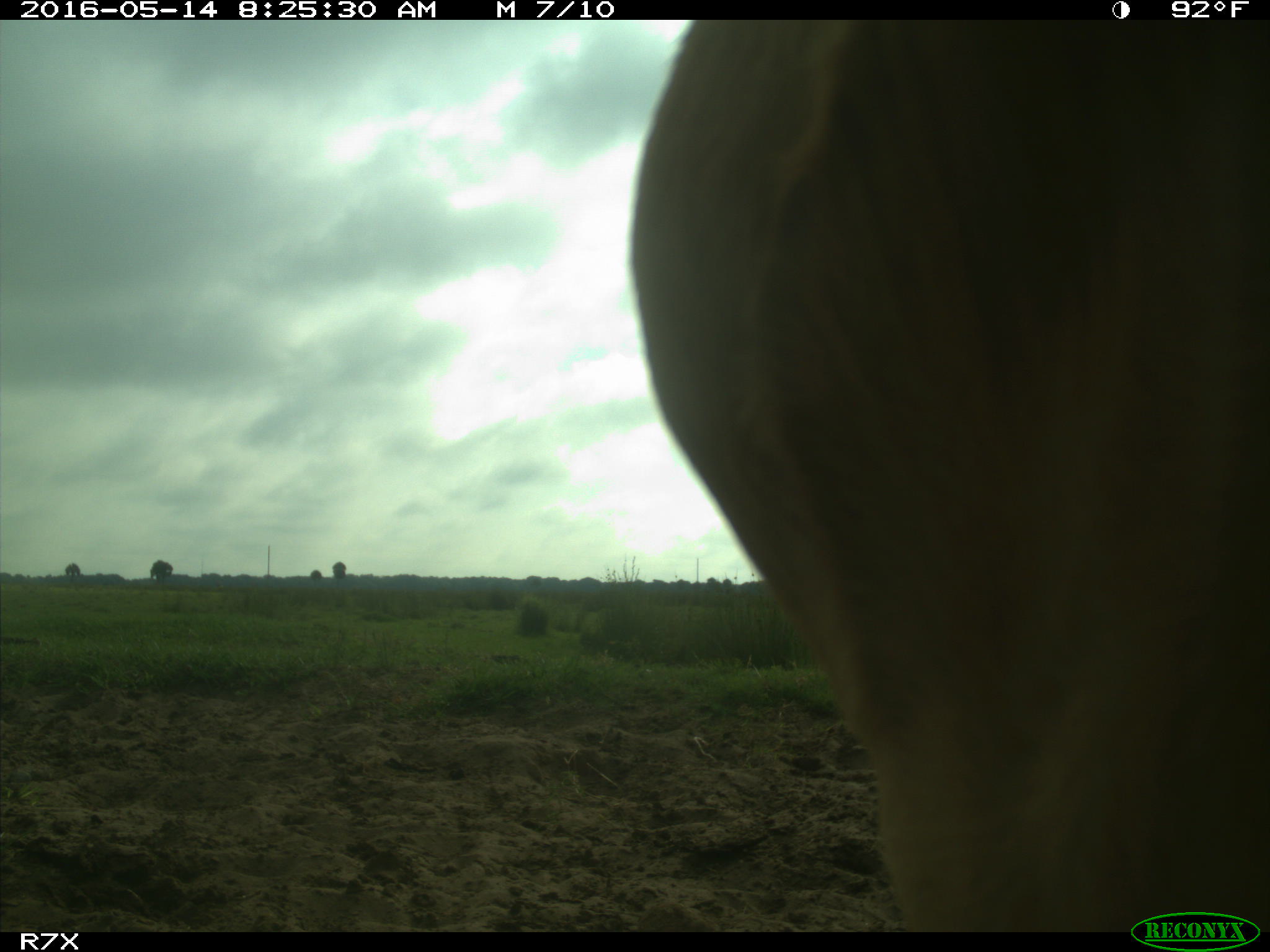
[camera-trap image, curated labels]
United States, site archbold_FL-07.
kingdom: Animalia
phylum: Chordata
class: Mammalia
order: Artiodactyla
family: Bovidae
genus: Bos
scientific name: Bos taurus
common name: domestic cow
Bos taurus (domestic cow).